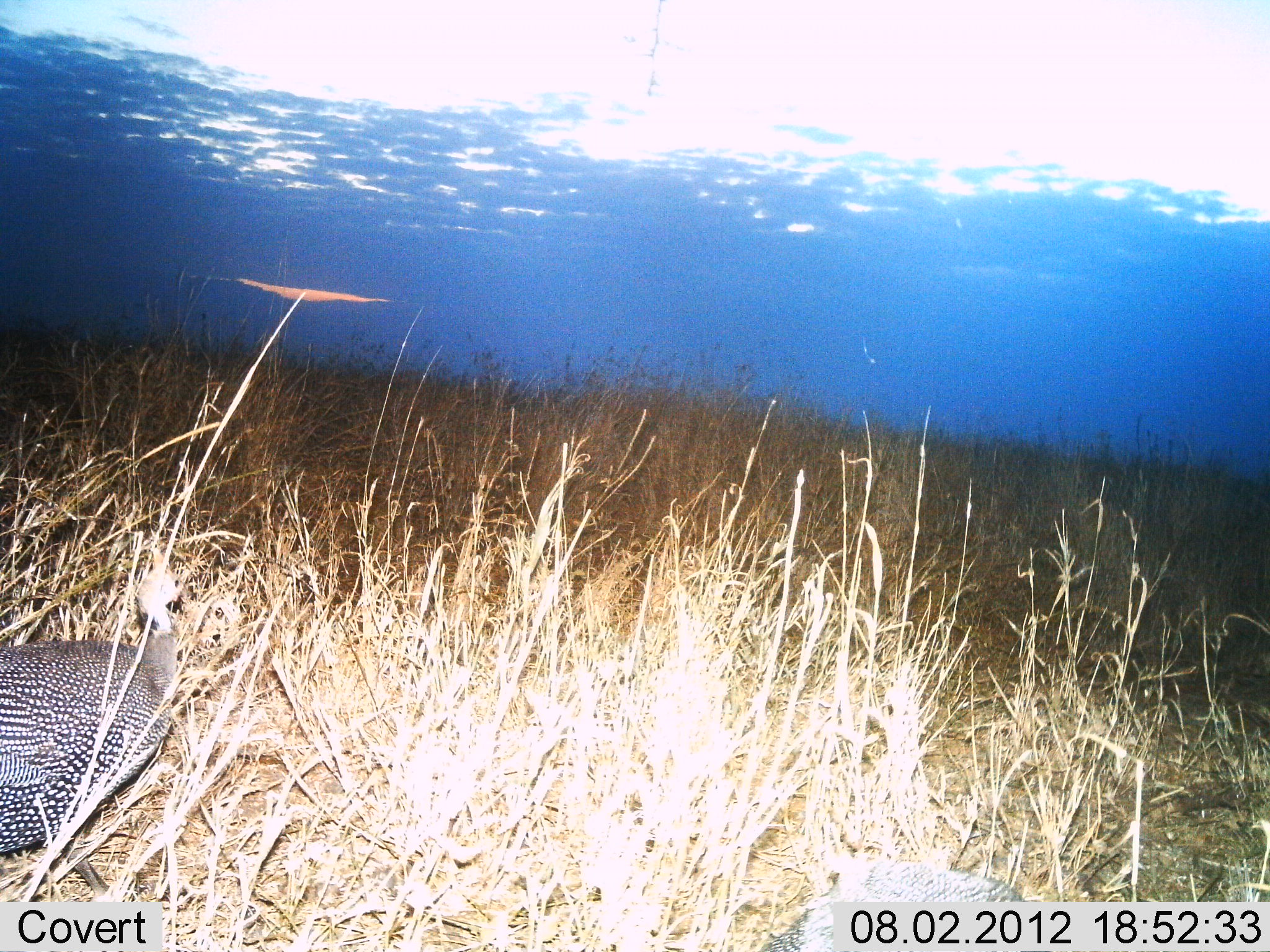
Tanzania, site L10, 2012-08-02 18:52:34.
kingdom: Animalia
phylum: Chordata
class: Aves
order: Galliformes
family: Numididae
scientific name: Numididae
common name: guinea fowl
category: guineafowl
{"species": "guineafowl (guinea fowl) (Numididae)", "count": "1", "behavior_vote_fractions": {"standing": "40%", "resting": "0%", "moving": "60%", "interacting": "0%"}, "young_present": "0%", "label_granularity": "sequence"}